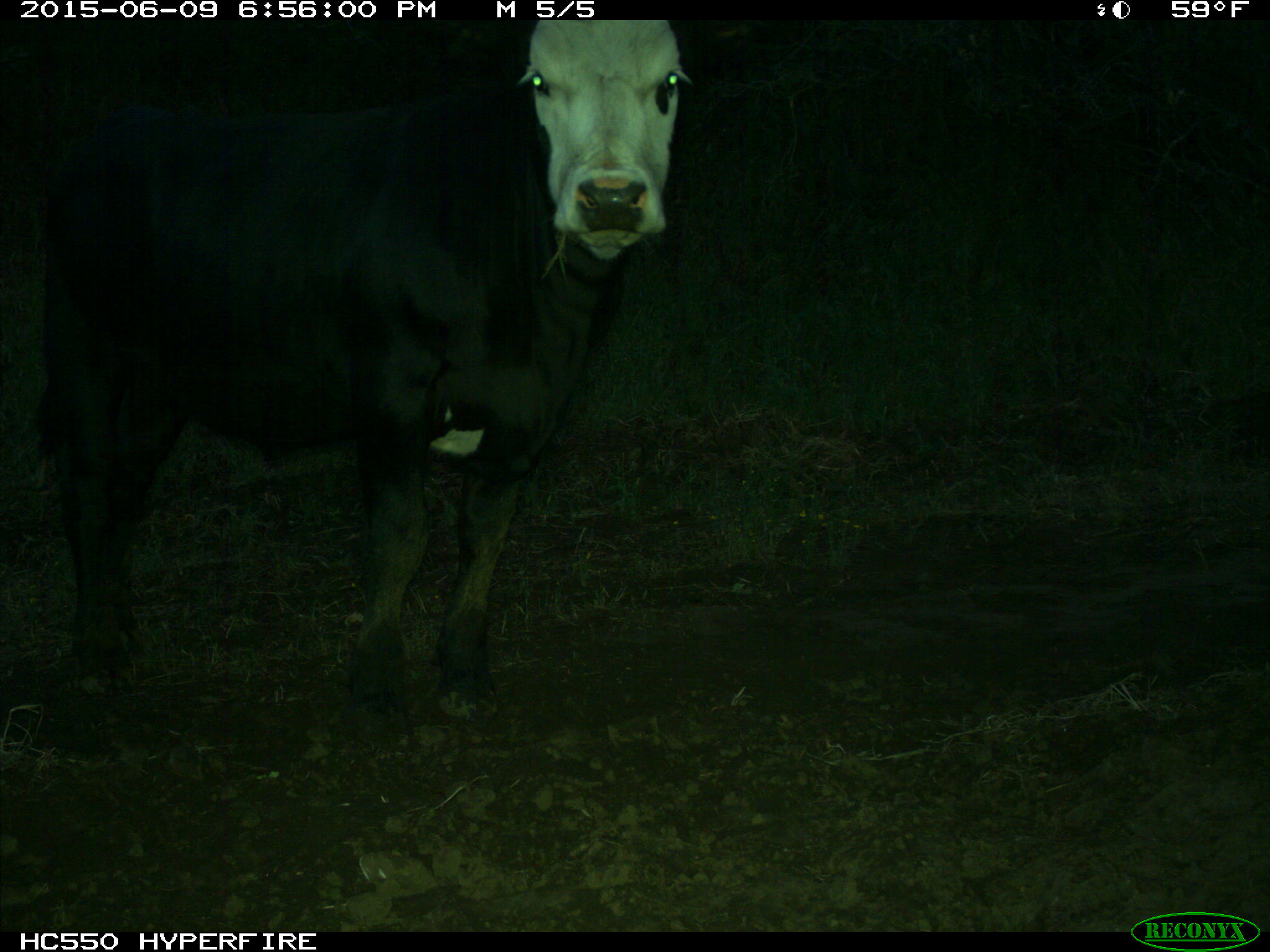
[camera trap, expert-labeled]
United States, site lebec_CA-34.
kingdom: Animalia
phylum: Chordata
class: Mammalia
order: Artiodactyla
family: Bovidae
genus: Bos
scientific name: Bos taurus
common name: domestic cow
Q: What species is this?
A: Bos taurus (domestic cow).